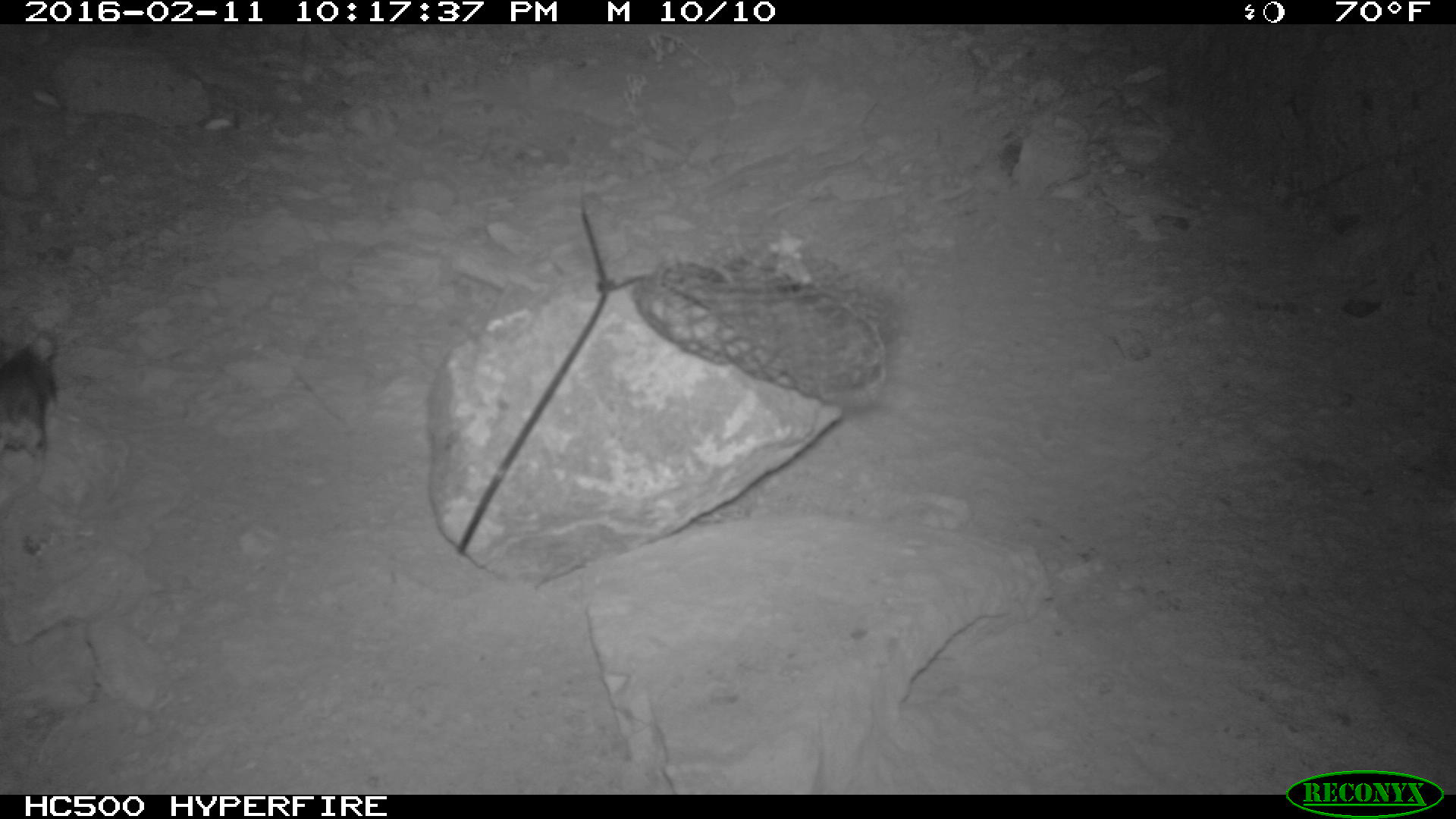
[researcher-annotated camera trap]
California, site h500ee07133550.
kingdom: Animalia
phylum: Chordata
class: Mammalia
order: Rodentia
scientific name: Rodentia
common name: rodent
Rodent (Rodentia).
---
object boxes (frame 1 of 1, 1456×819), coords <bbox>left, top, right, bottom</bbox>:
rodent: <bbox>0, 335, 61, 458</bbox>